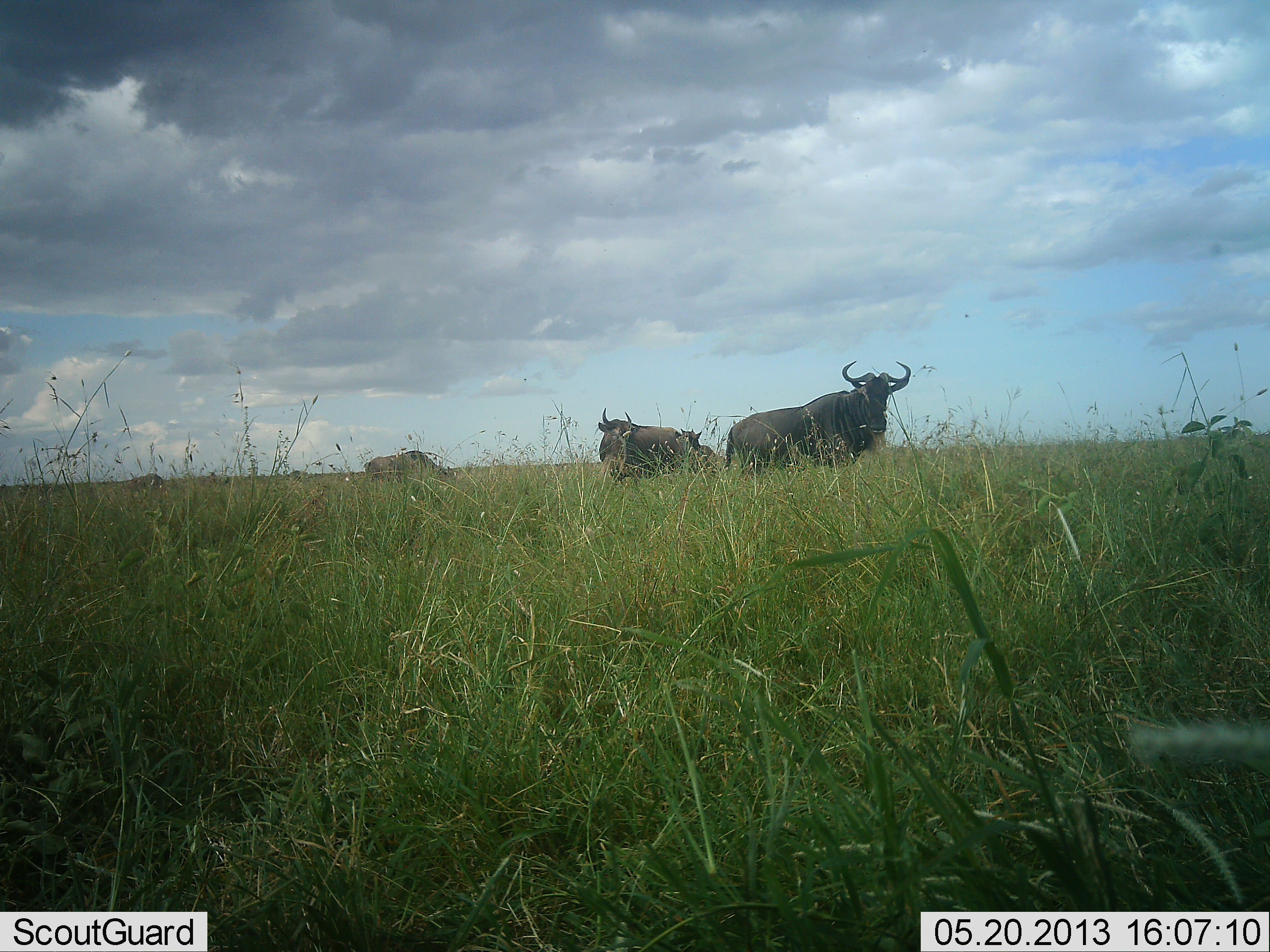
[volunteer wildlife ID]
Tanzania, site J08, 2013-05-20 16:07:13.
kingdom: Animalia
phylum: Chordata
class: Mammalia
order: Artiodactyla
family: Bovidae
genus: Connochaetes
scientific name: Connochaetes taurinus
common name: blue wildebeest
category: wildebeest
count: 4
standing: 100%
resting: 0%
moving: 0%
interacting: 0%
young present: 0%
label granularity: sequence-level